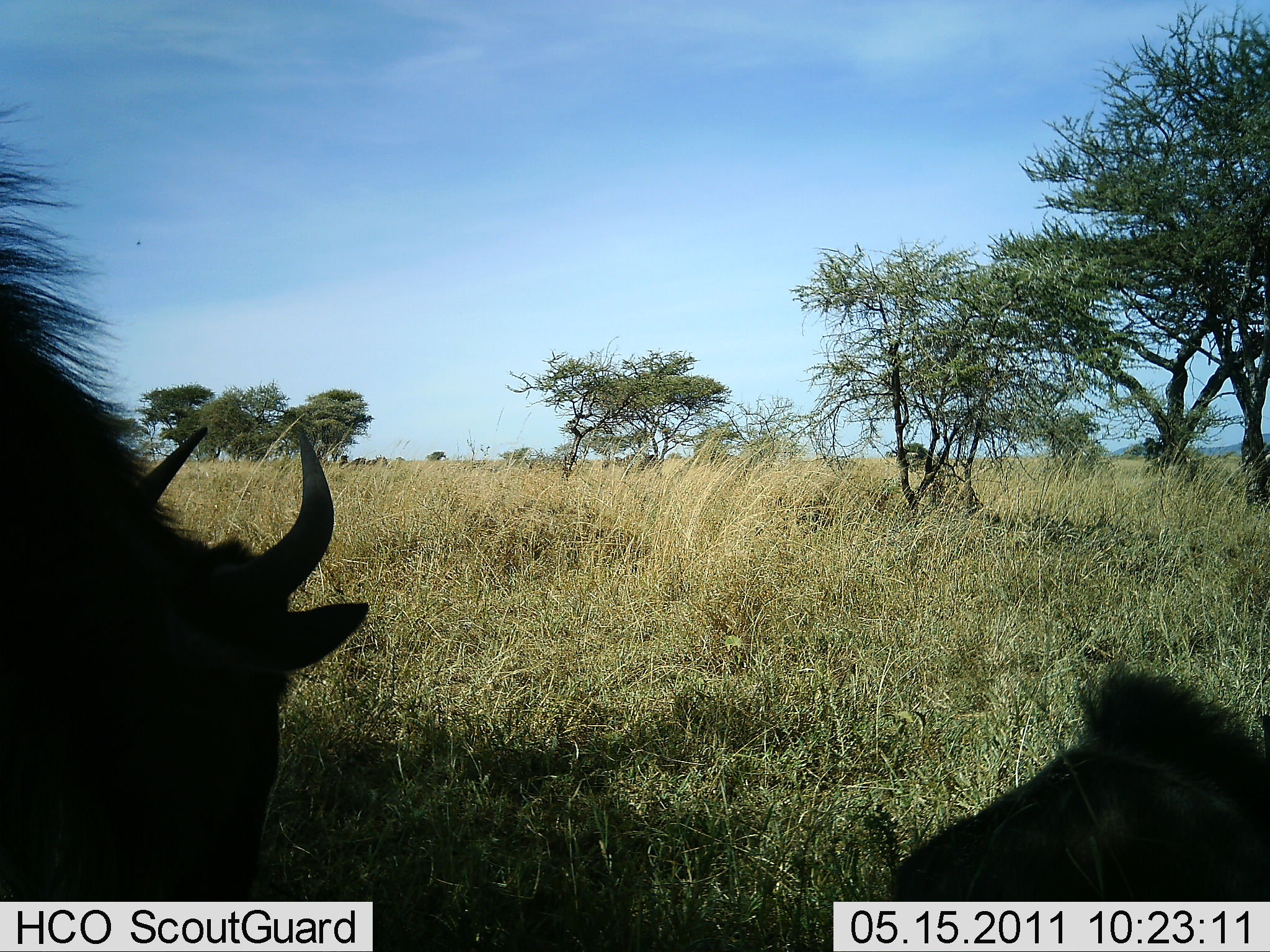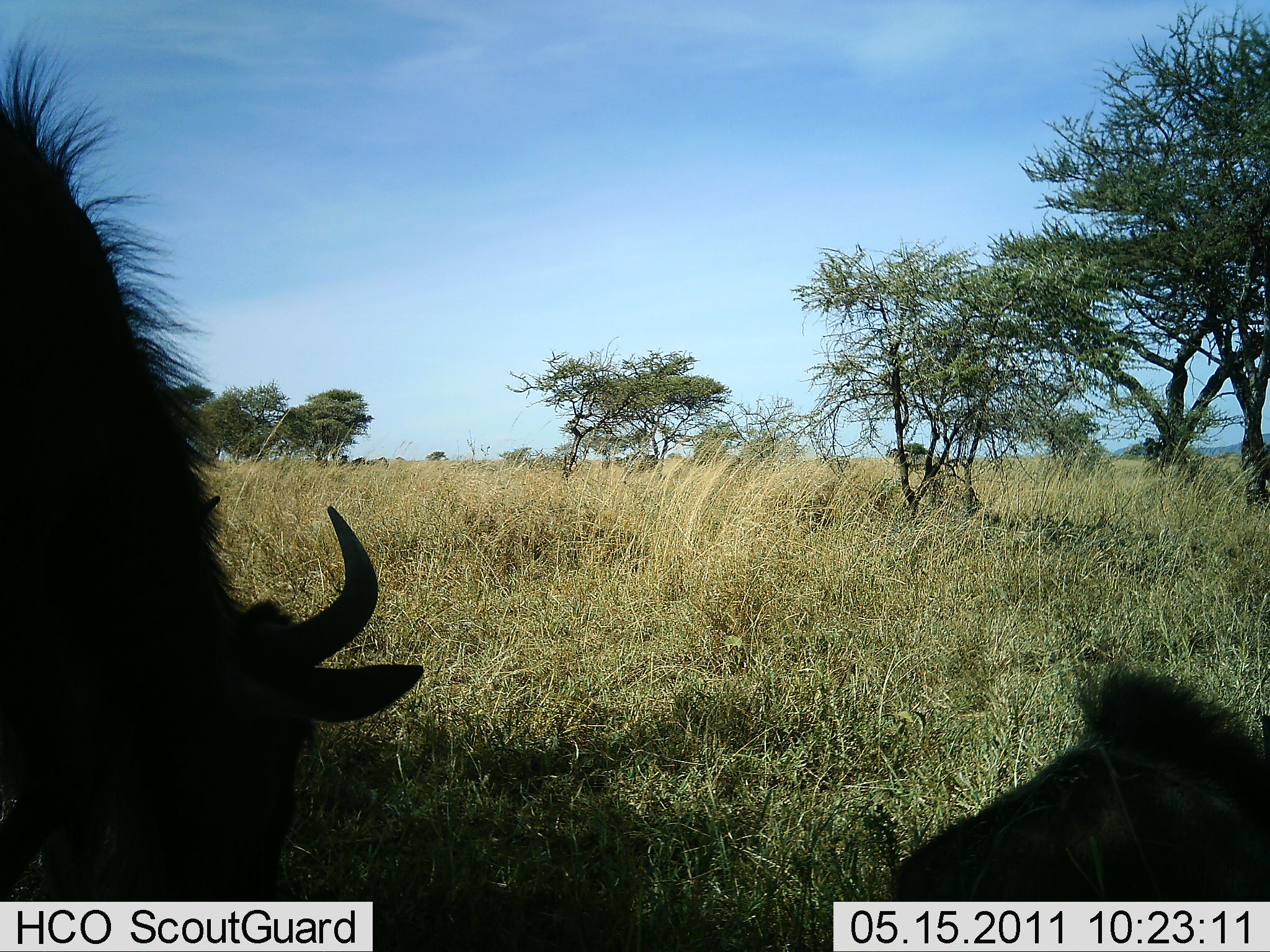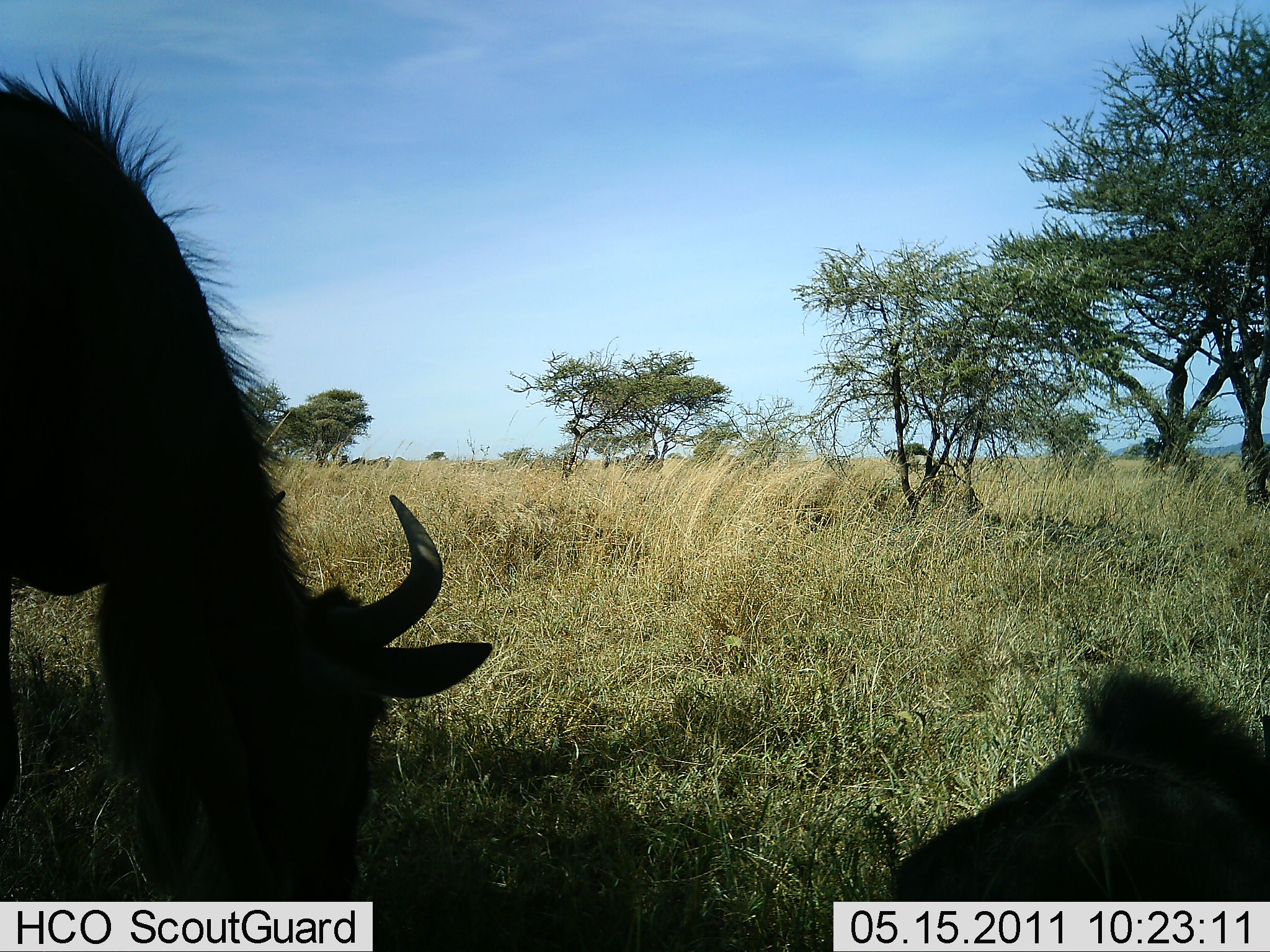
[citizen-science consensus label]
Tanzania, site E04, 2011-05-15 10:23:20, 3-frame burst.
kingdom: Animalia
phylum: Chordata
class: Mammalia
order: Artiodactyla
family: Bovidae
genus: Connochaetes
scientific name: Connochaetes taurinus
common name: blue wildebeest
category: wildebeest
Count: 2.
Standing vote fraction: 40%.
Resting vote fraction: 60%.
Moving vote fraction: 10%.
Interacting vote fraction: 0%.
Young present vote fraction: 0%.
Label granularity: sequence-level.